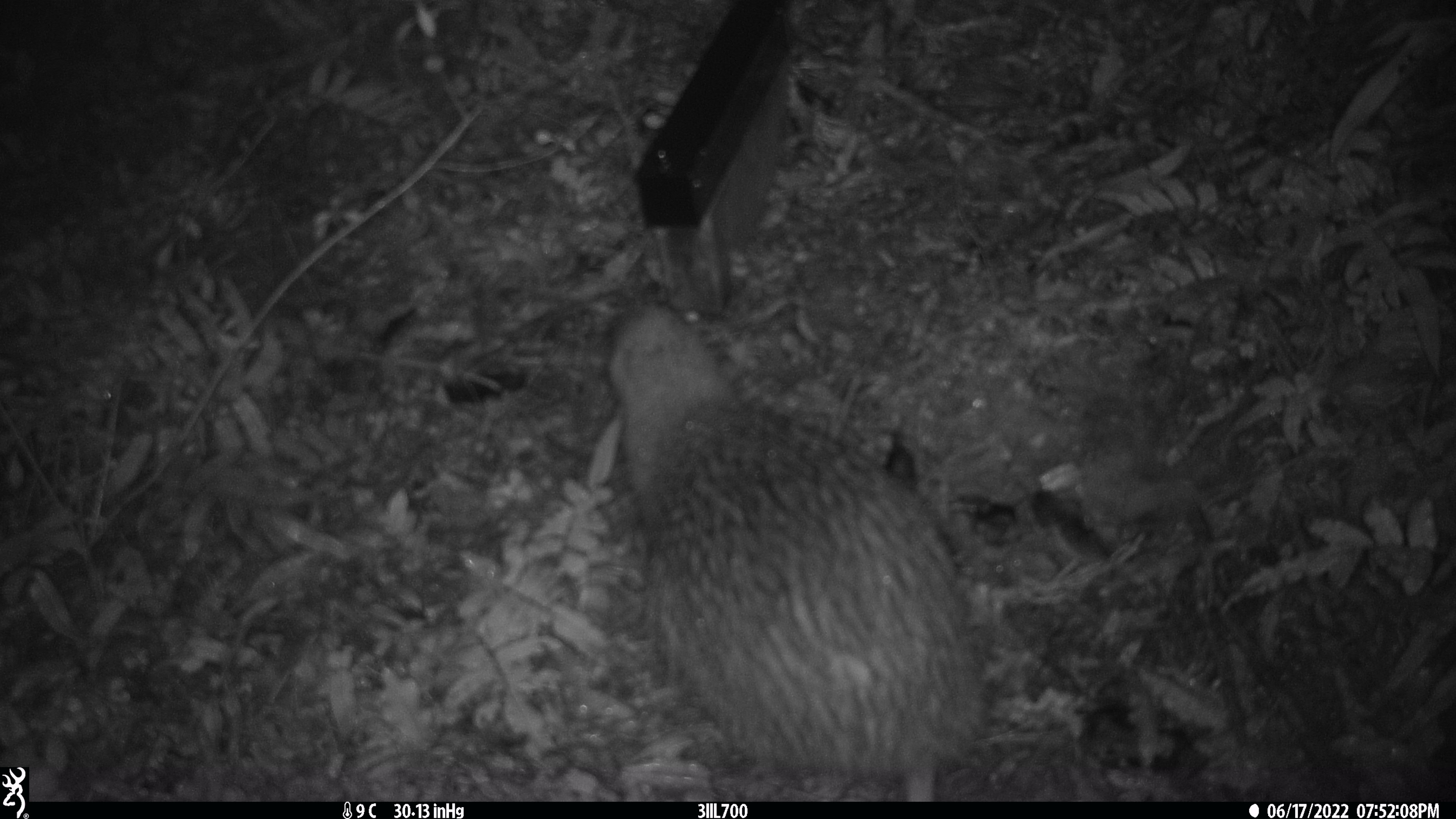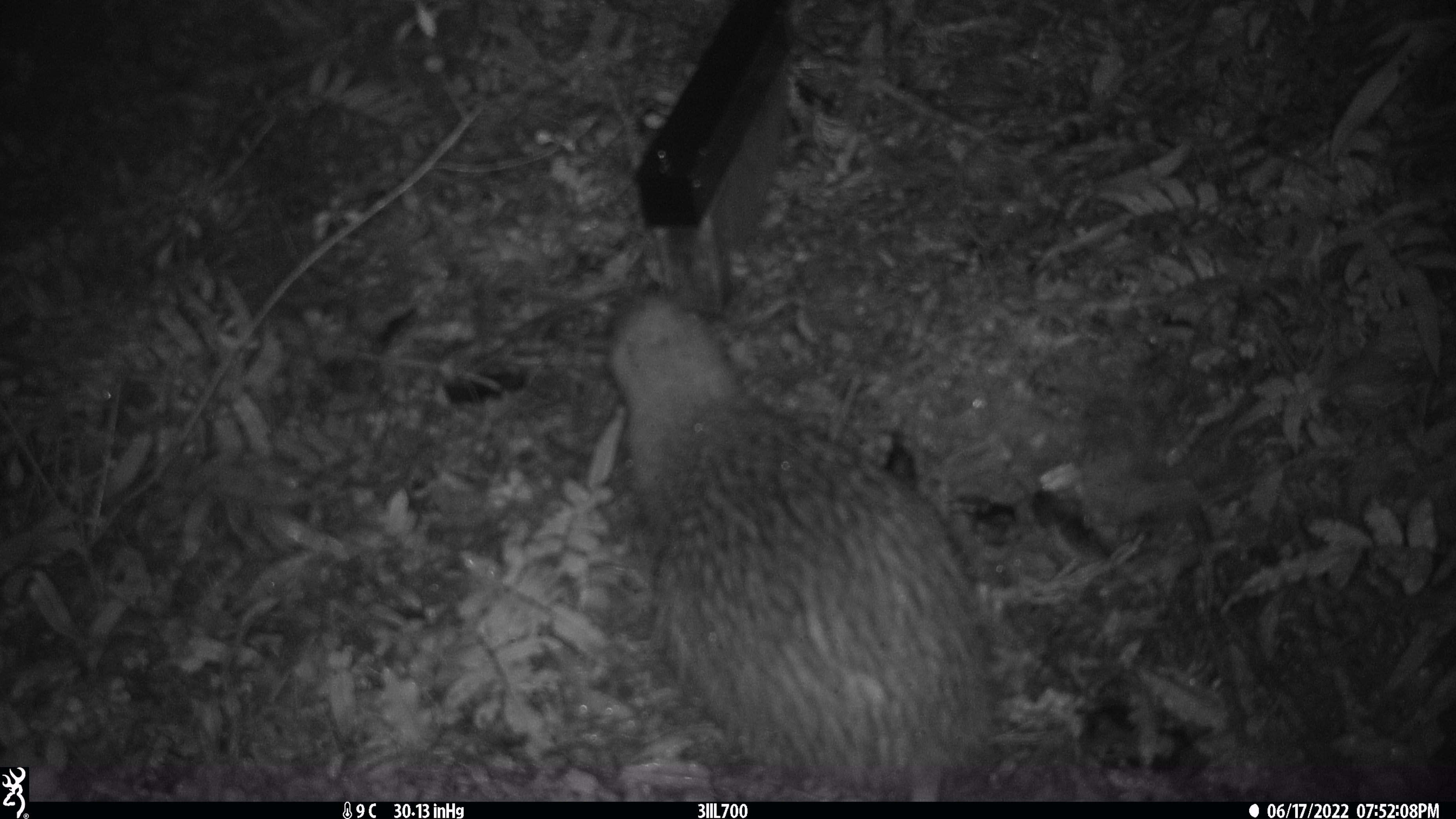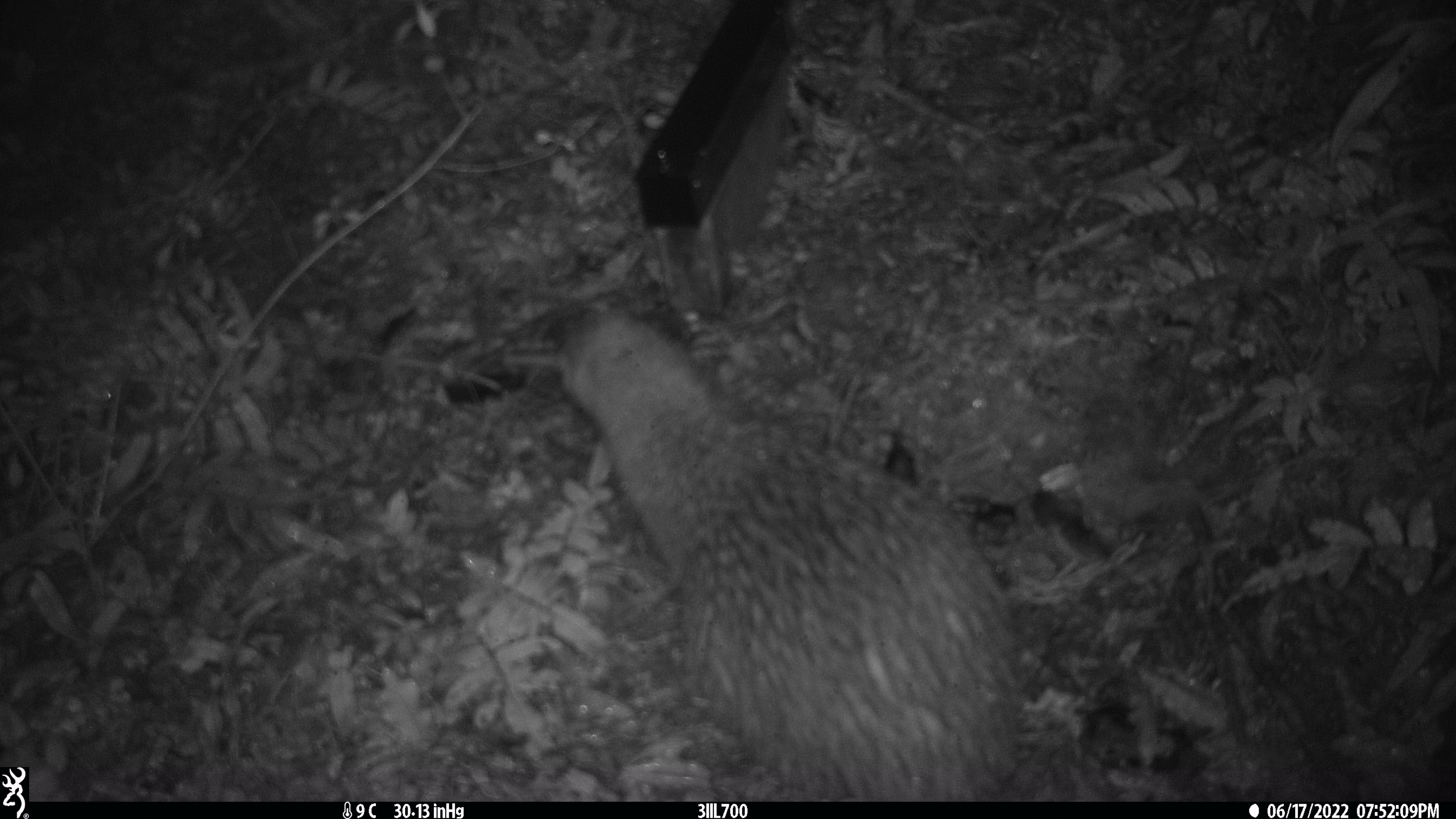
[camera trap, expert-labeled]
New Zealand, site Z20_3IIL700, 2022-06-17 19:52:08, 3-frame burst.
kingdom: Animalia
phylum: Chordata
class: Aves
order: Apterygiformes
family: Apterygidae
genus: Apteryx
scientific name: Apteryx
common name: kiwi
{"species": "kiwi (Apteryx)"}